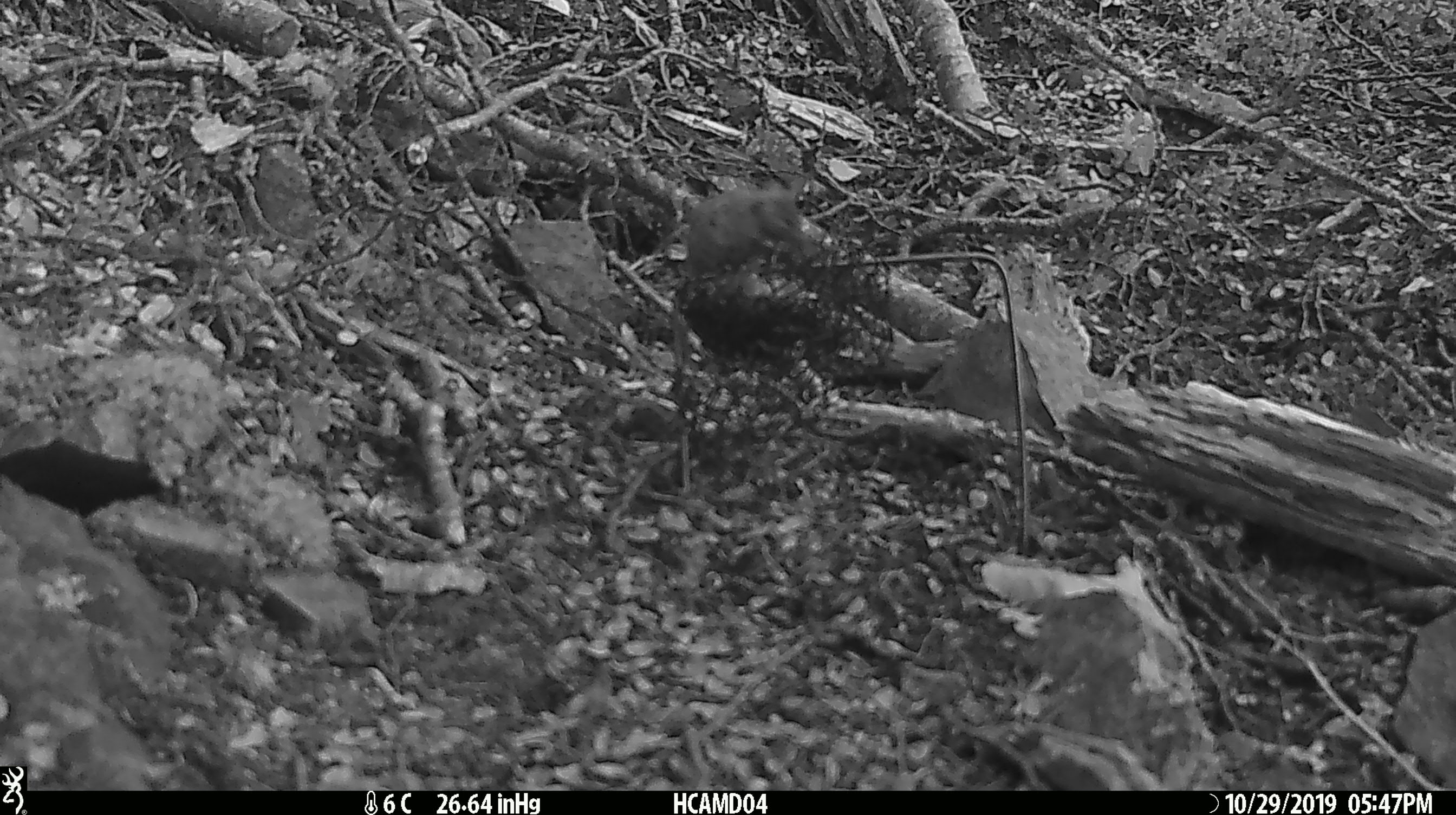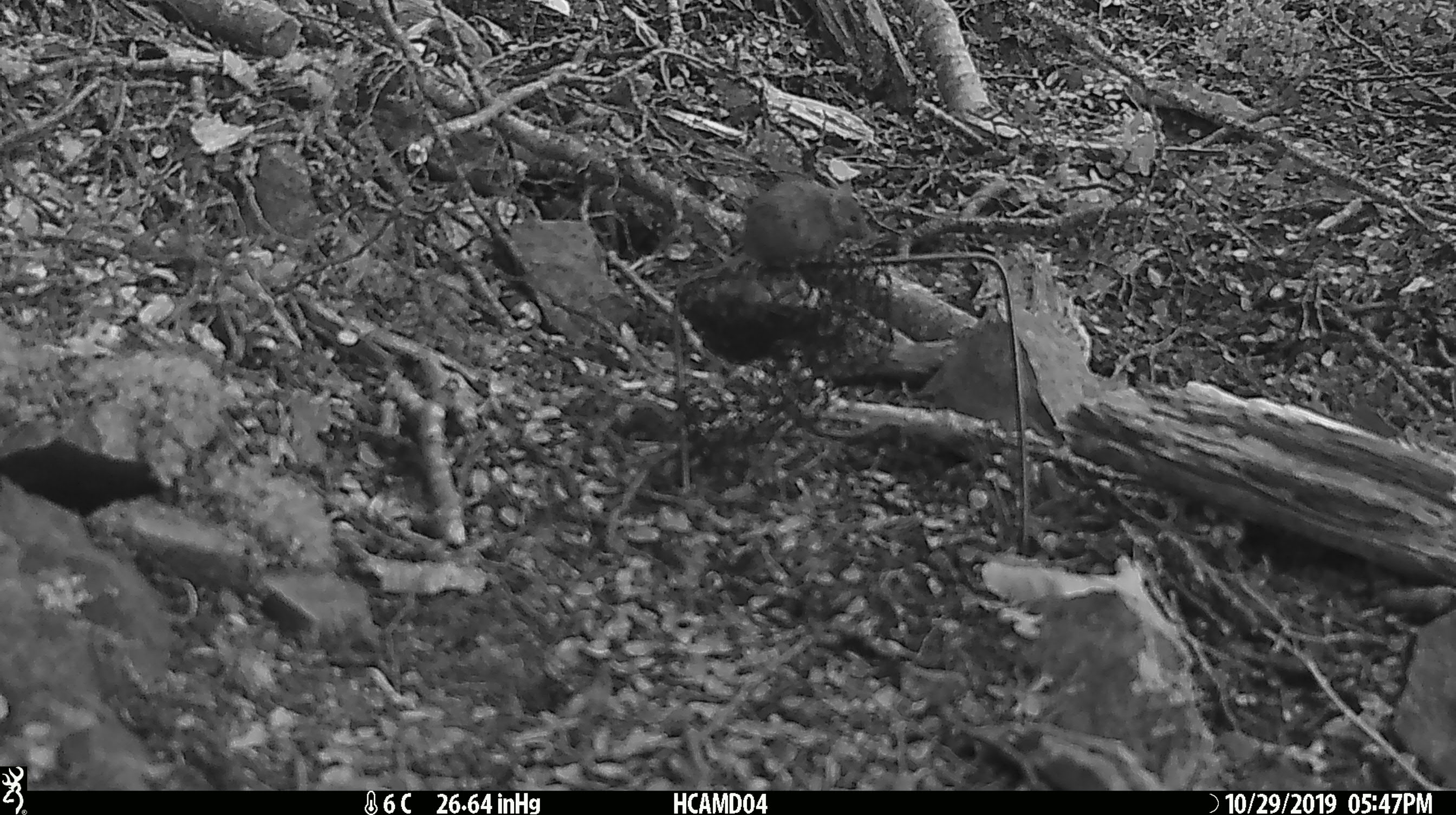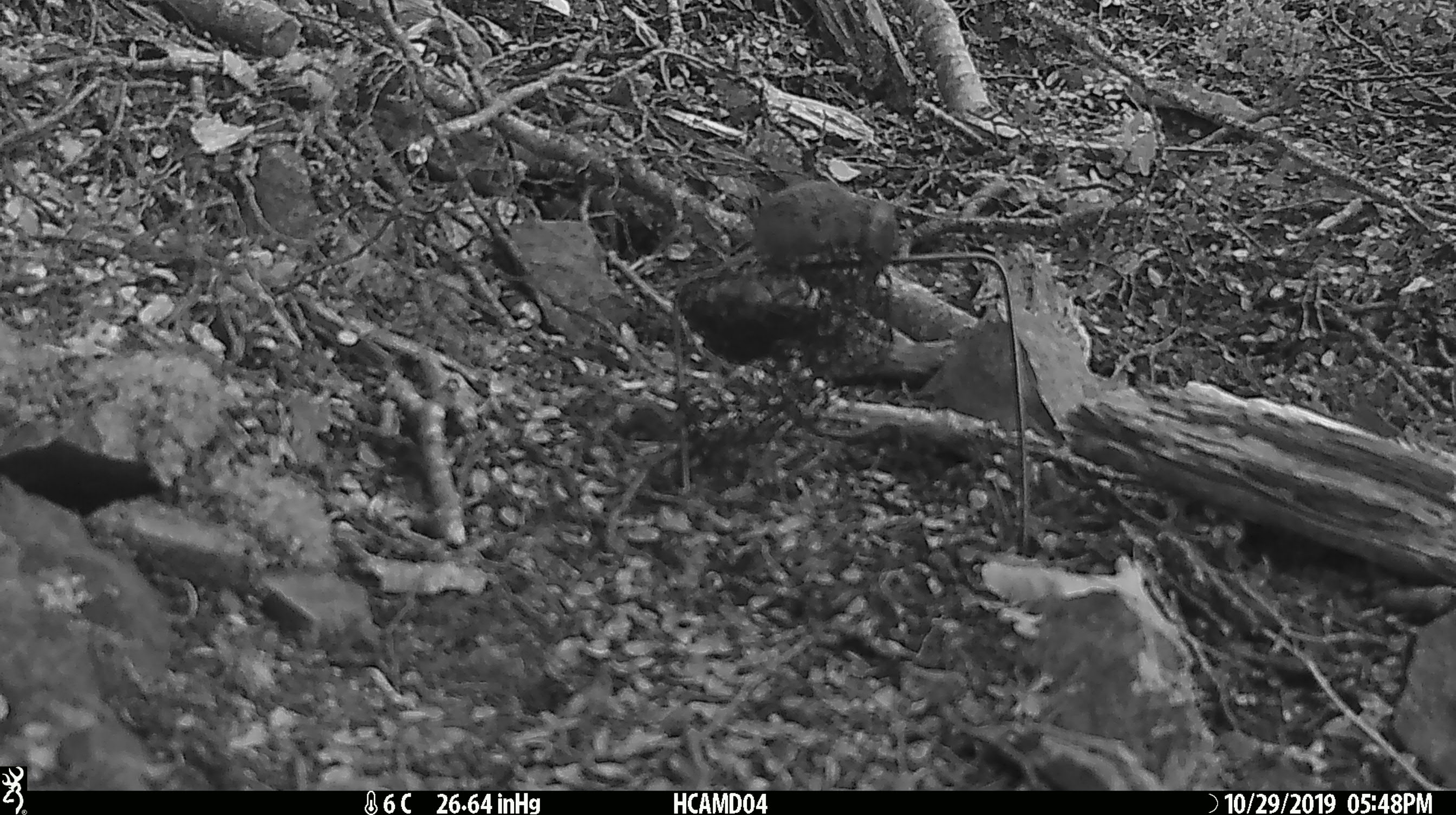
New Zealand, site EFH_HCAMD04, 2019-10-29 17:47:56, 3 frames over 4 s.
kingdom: Animalia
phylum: Chordata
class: Mammalia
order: Rodentia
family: Muridae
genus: Mus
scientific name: Mus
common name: mouse